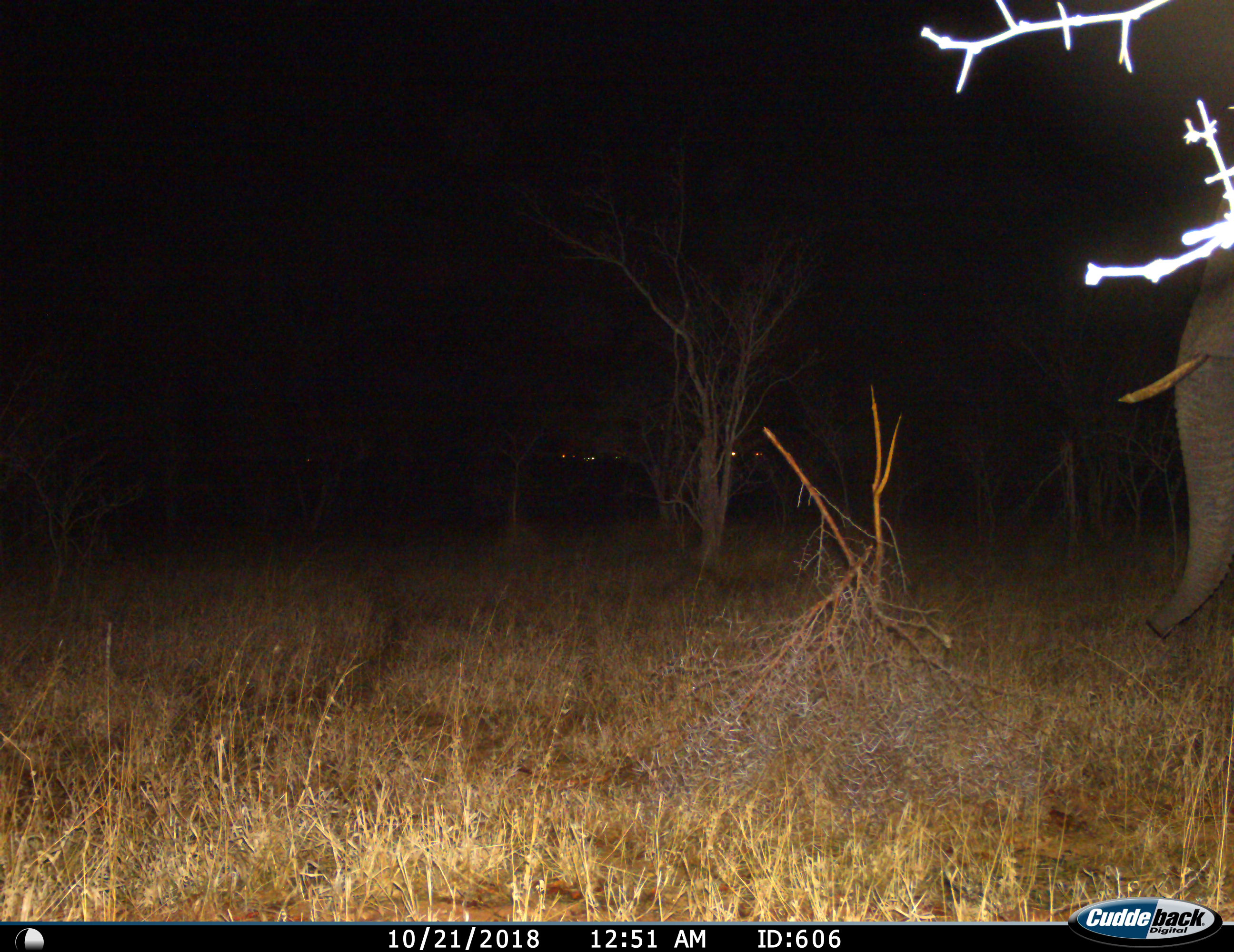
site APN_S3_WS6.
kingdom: Animalia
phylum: Chordata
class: Mammalia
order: Proboscidea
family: Elephantidae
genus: Loxodonta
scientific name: Loxodonta africana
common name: african bush elephant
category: elephant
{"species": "elephant (african bush elephant) (Loxodonta africana)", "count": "1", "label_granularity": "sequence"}